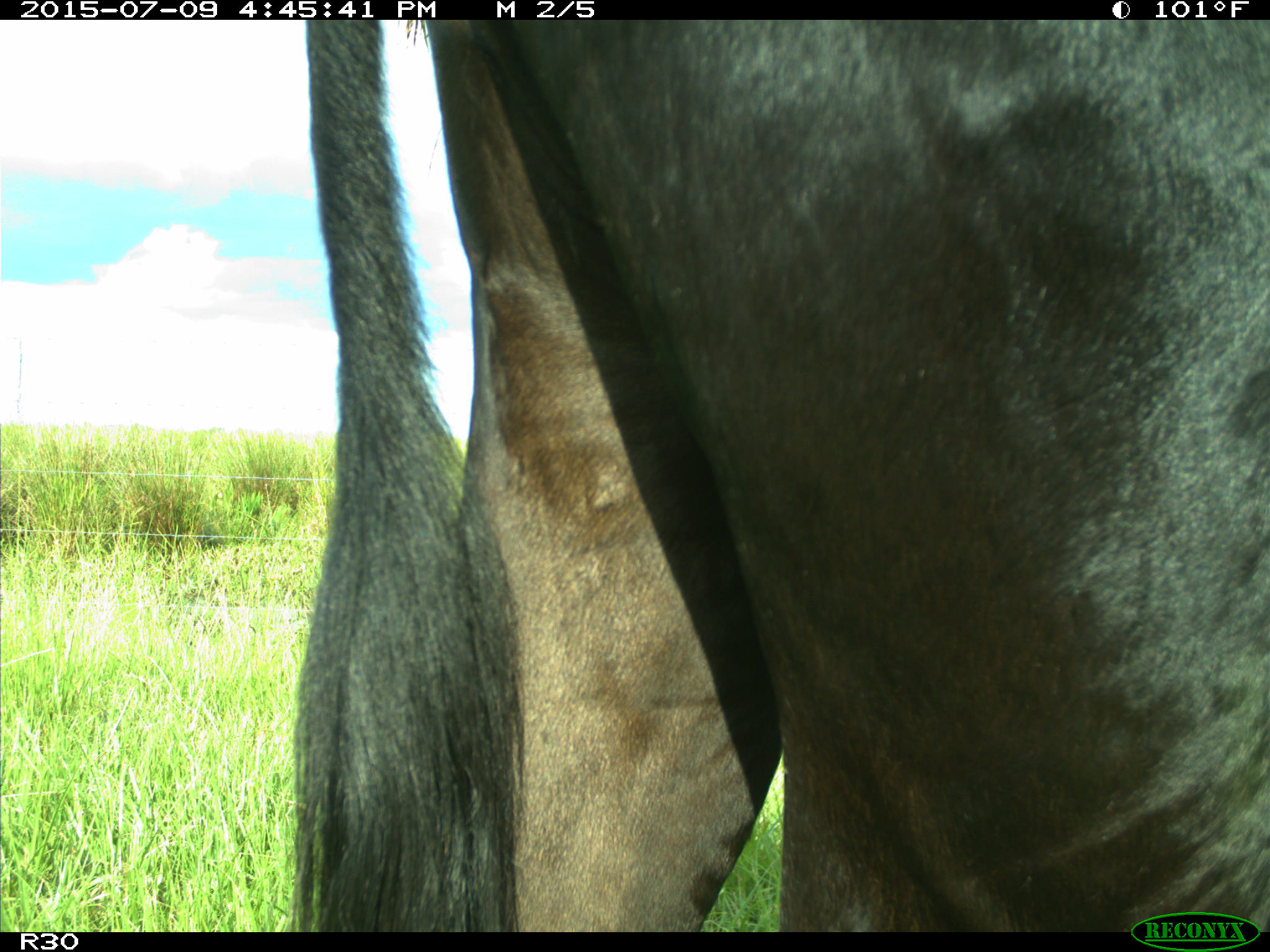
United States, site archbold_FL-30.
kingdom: Animalia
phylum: Chordata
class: Mammalia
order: Artiodactyla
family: Bovidae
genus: Bos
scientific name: Bos taurus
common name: domestic cow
Bos taurus (domestic cow).